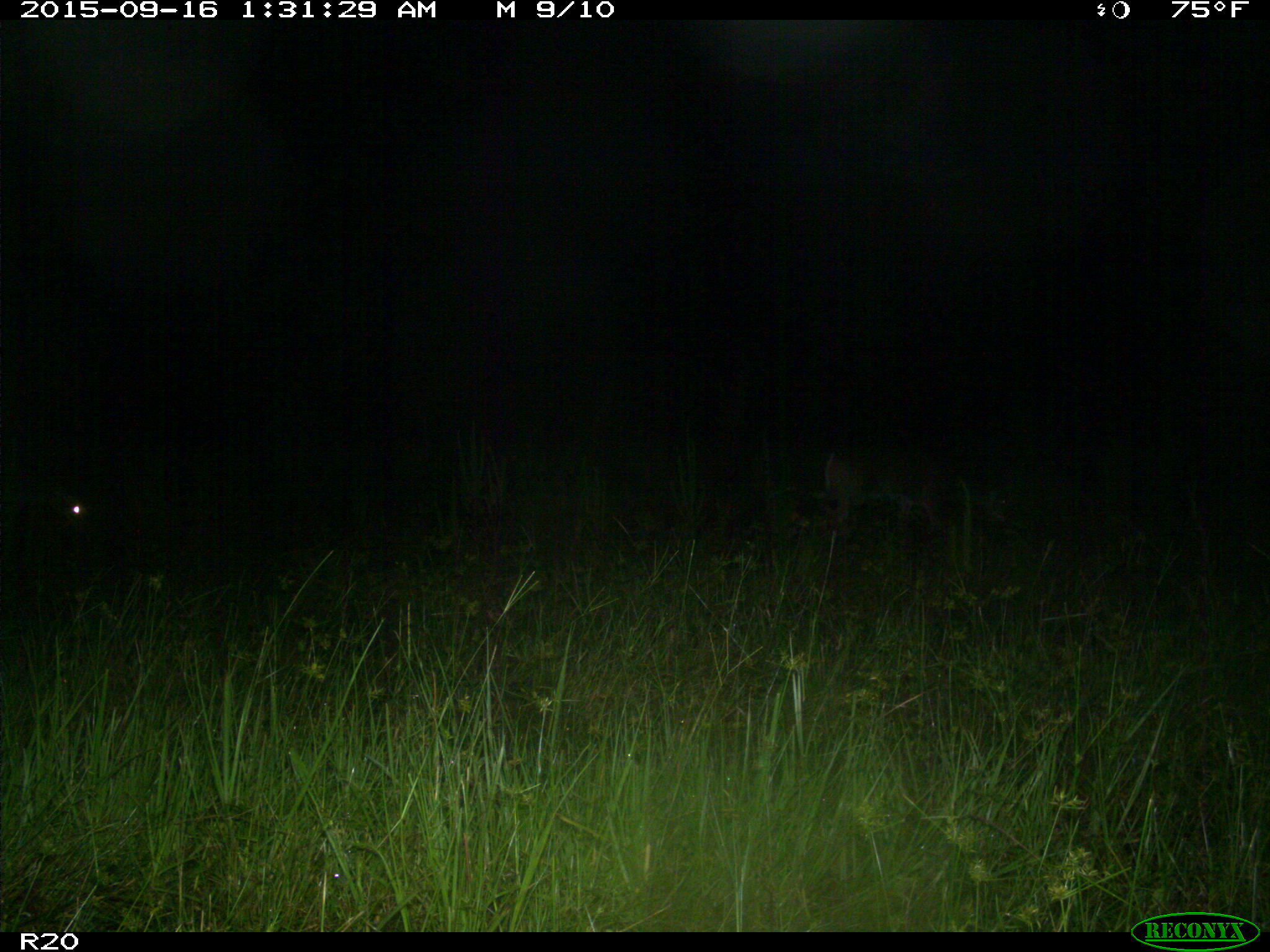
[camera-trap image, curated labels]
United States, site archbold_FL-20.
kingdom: Animalia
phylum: Chordata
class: Mammalia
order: Artiodactyla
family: Cervidae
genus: Odocoileus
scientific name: Odocoileus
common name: deer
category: unidentified deer